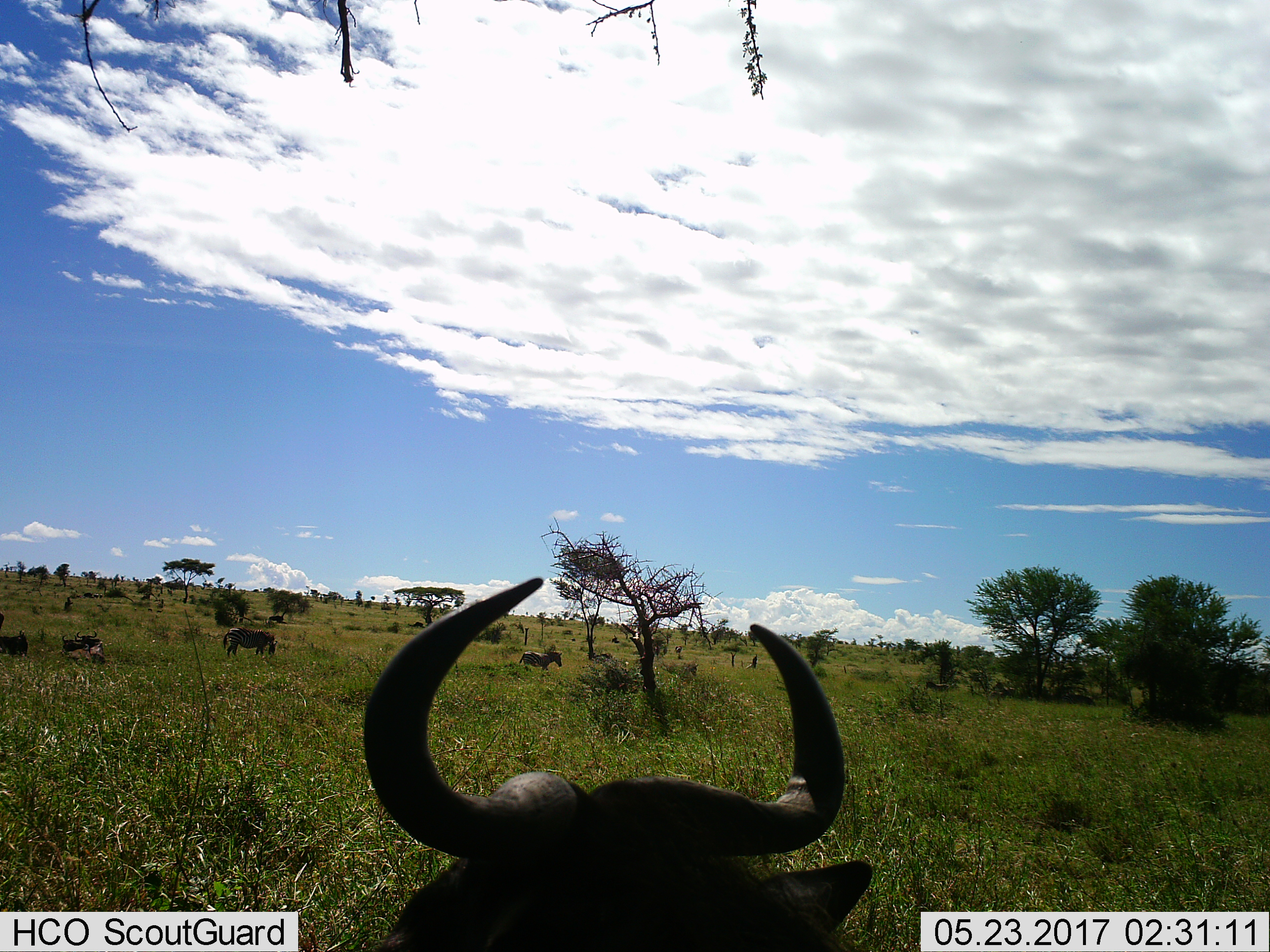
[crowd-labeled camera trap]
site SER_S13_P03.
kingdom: Animalia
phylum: Chordata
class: Mammalia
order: Artiodactyla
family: Bovidae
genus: Connochaetes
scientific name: Connochaetes taurinus taurinus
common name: blue wildebeest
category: wildebeestblue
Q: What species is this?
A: Wildebeestblue (blue wildebeest) (Connochaetes taurinus taurinus).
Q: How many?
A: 4.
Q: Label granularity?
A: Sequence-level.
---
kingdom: Animalia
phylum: Chordata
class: Mammalia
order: Perissodactyla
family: Equidae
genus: Equus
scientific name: Equus quagga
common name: plains zebra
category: zebraplains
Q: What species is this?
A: Zebraplains (plains zebra) (Equus quagga).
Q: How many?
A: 2.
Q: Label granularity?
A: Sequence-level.